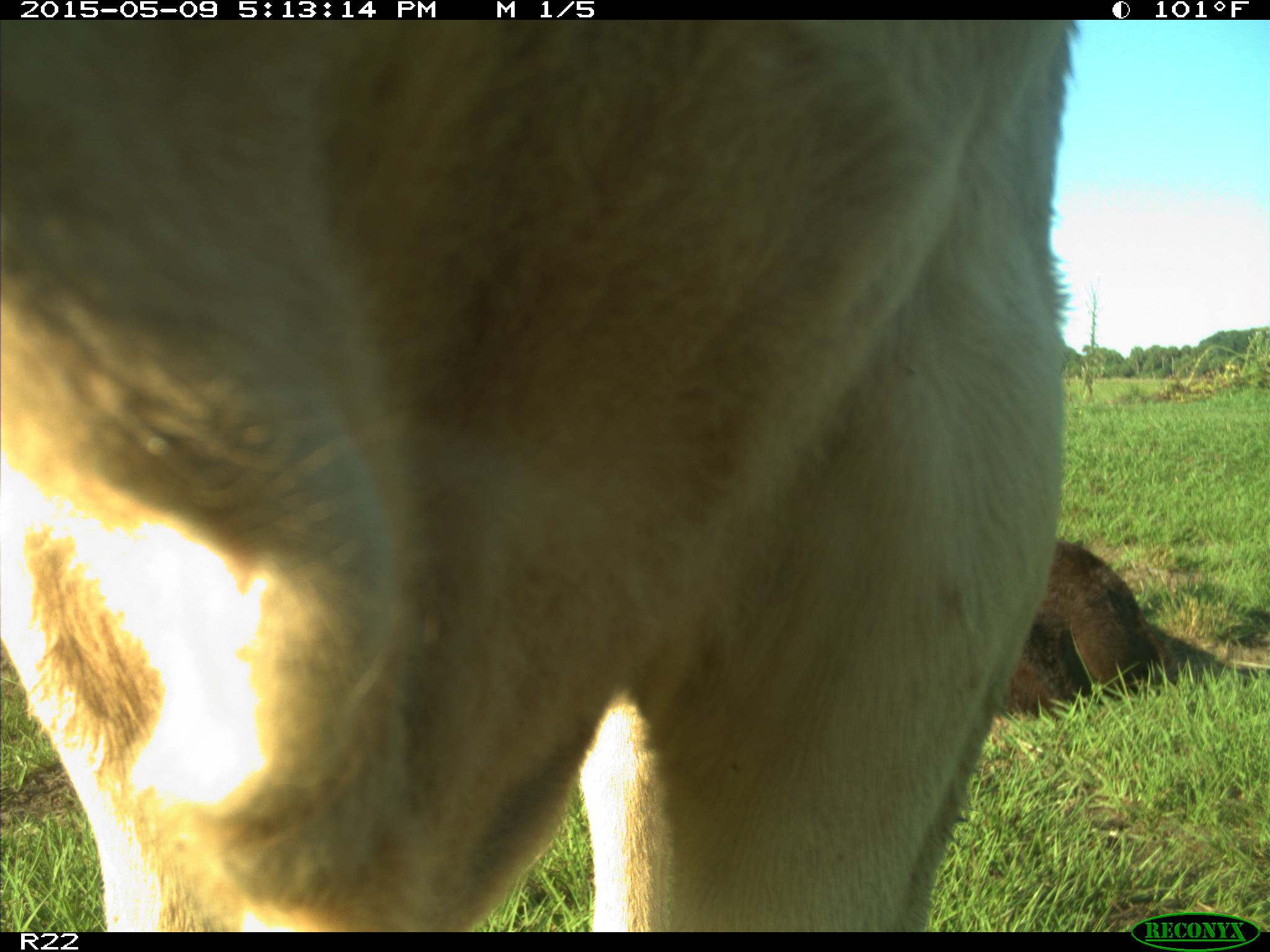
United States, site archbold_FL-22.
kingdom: Animalia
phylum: Chordata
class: Mammalia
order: Artiodactyla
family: Bovidae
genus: Bos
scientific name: Bos taurus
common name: domestic cow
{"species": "Bos taurus (domestic cow)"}